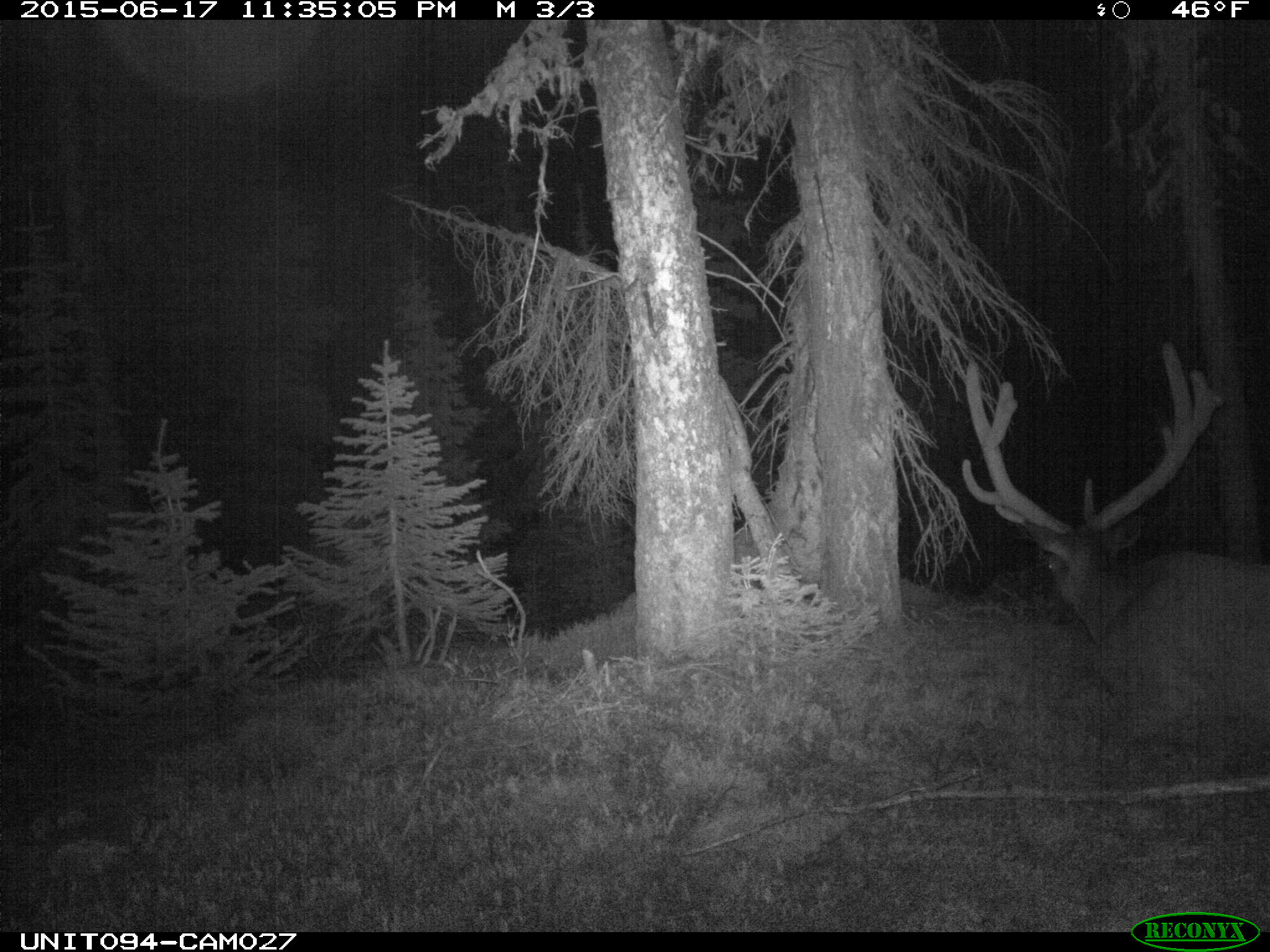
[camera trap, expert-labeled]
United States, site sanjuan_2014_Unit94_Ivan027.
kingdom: Animalia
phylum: Chordata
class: Mammalia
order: Artiodactyla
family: Cervidae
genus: Cervus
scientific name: Cervus elaphus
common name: red deer